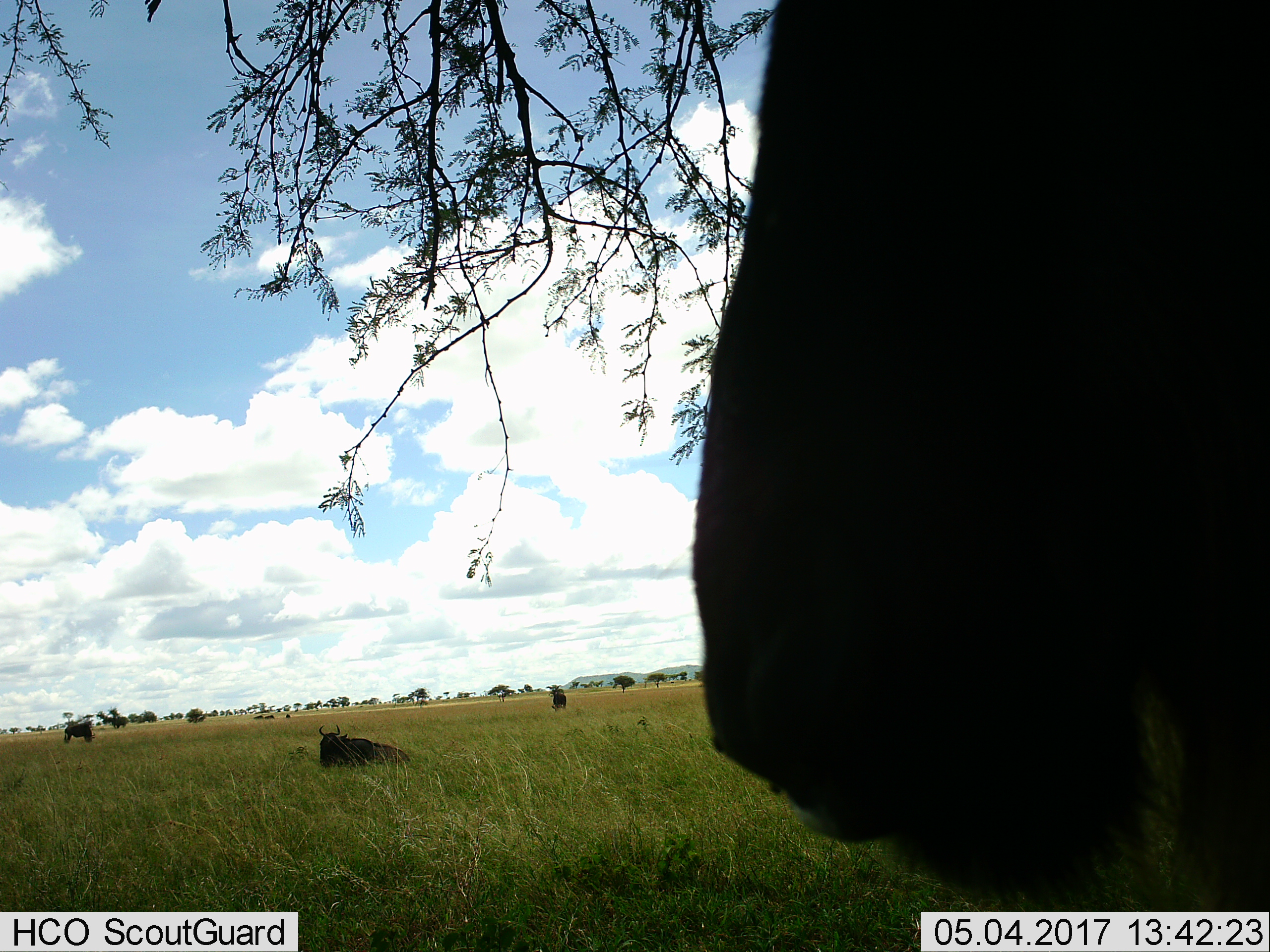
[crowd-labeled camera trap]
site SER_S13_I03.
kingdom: Animalia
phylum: Chordata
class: Mammalia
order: Artiodactyla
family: Bovidae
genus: Connochaetes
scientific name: Connochaetes taurinus taurinus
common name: blue wildebeest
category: wildebeestblue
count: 4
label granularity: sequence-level